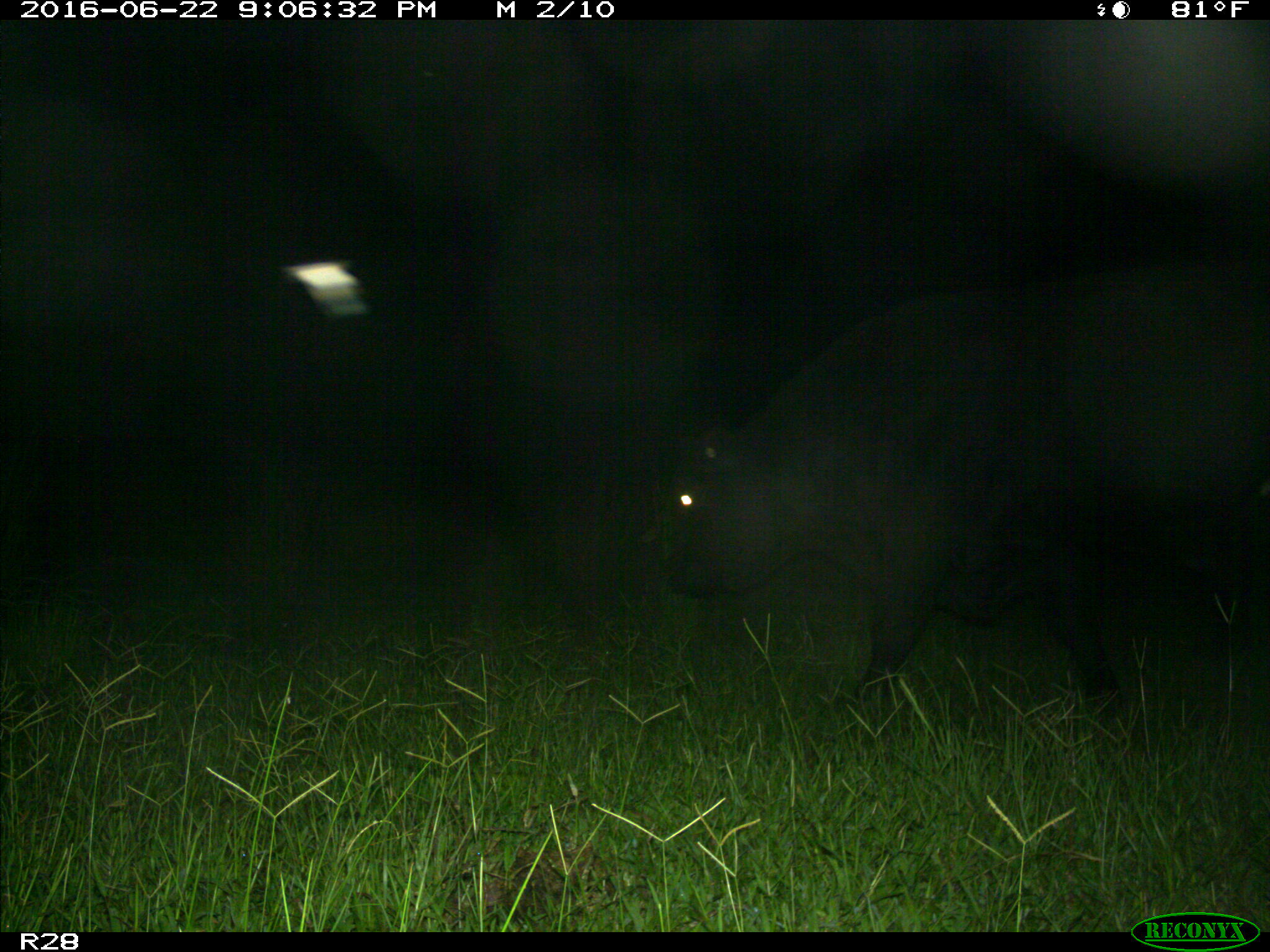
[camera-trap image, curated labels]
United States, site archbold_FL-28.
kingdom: Animalia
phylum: Chordata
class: Mammalia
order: Artiodactyla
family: Bovidae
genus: Bos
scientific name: Bos taurus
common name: domestic cow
Bos taurus (domestic cow).